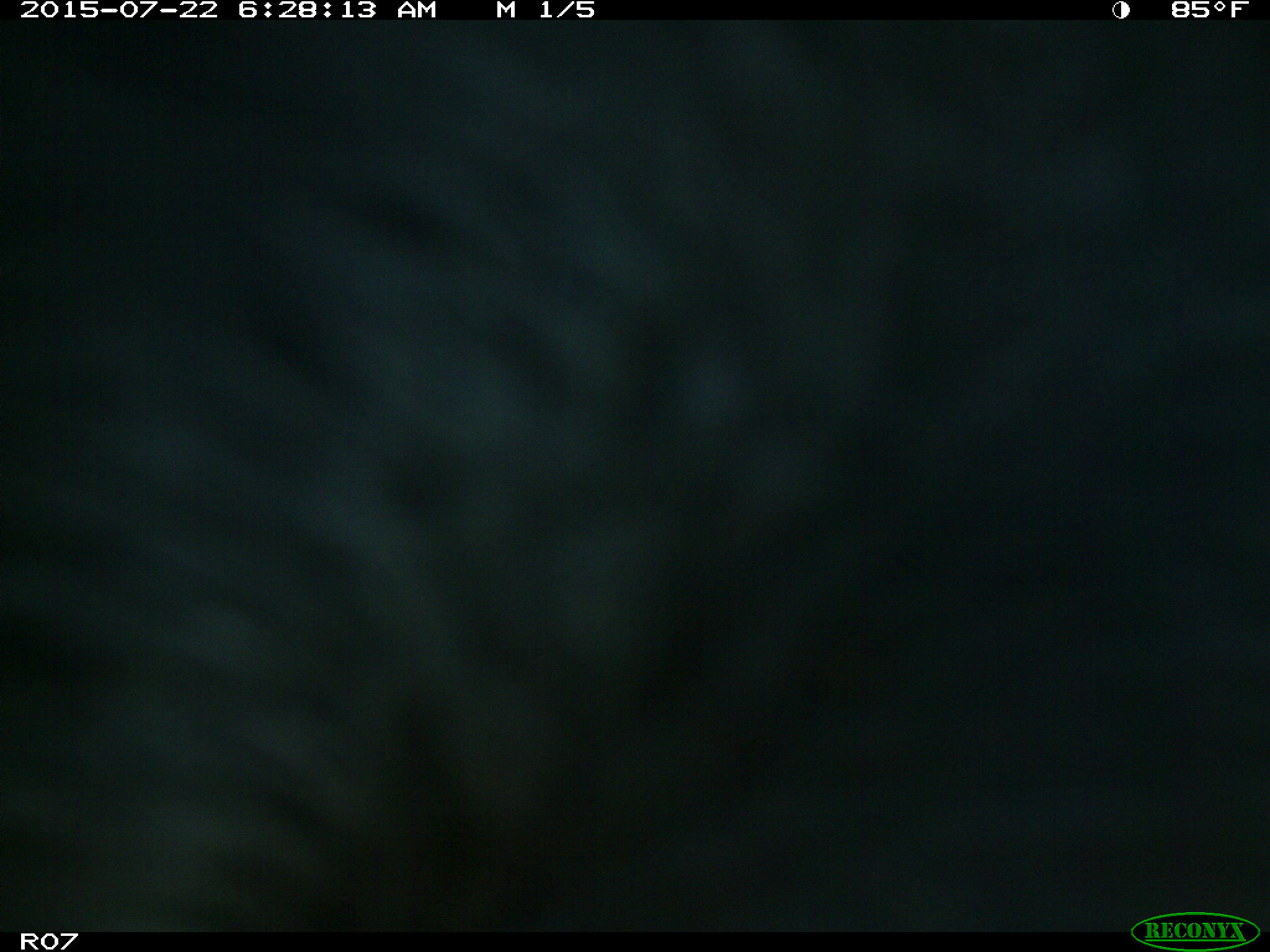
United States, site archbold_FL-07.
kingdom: Animalia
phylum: Chordata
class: Mammalia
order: Artiodactyla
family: Bovidae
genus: Bos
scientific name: Bos taurus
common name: domestic cow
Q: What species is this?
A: Bos taurus (domestic cow).